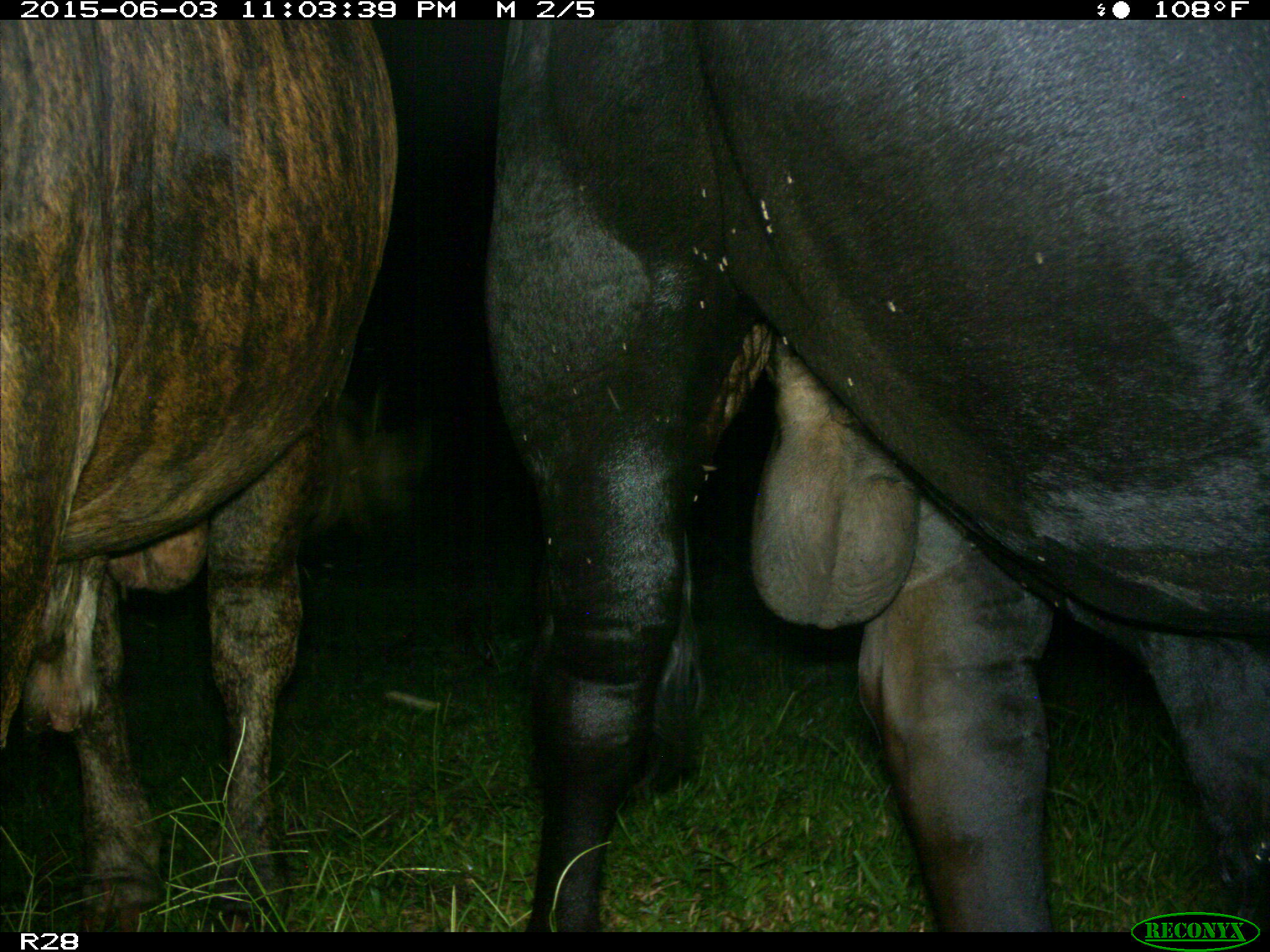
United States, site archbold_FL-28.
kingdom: Animalia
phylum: Chordata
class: Mammalia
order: Artiodactyla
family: Bovidae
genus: Bos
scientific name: Bos taurus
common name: domestic cow